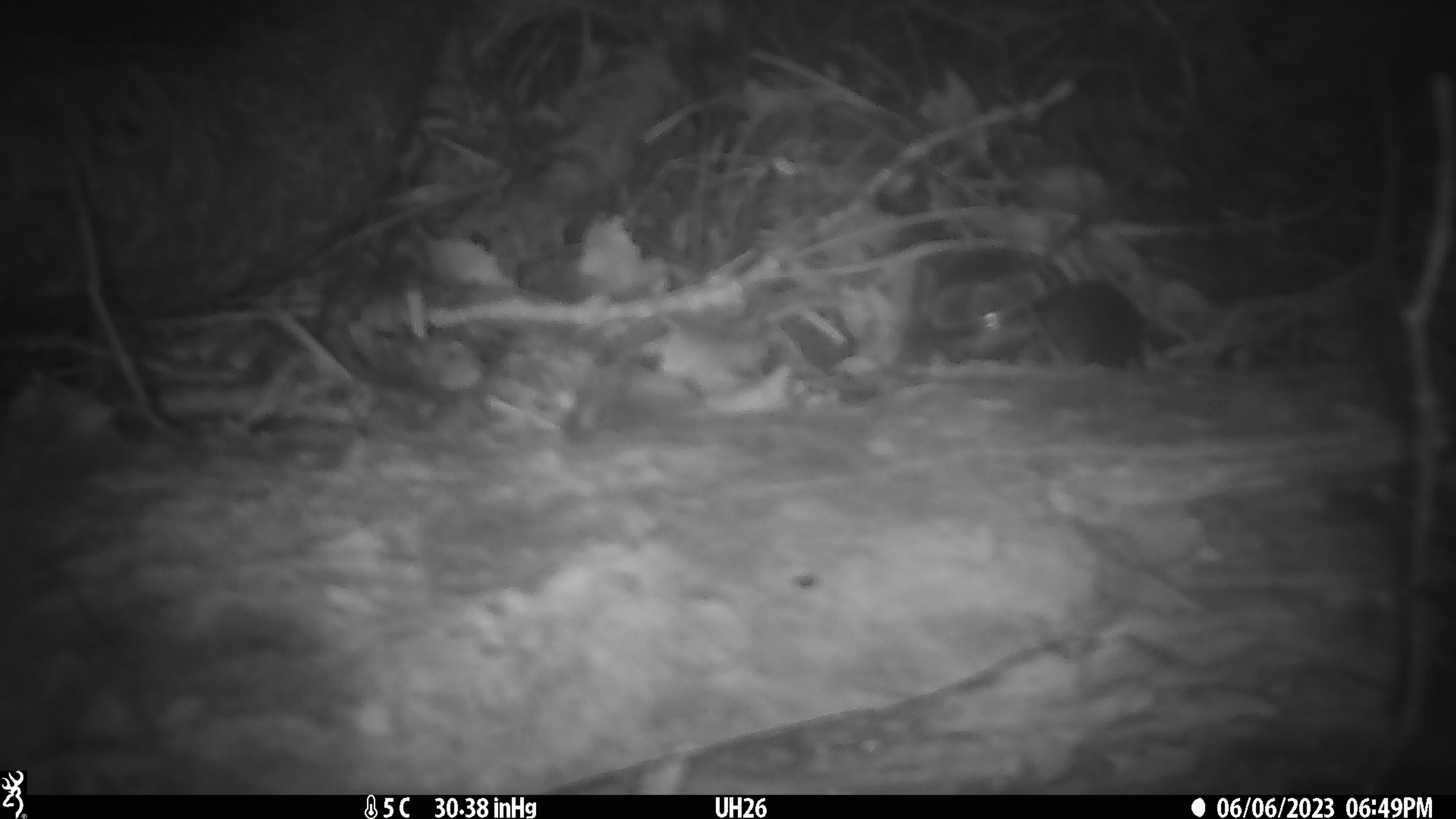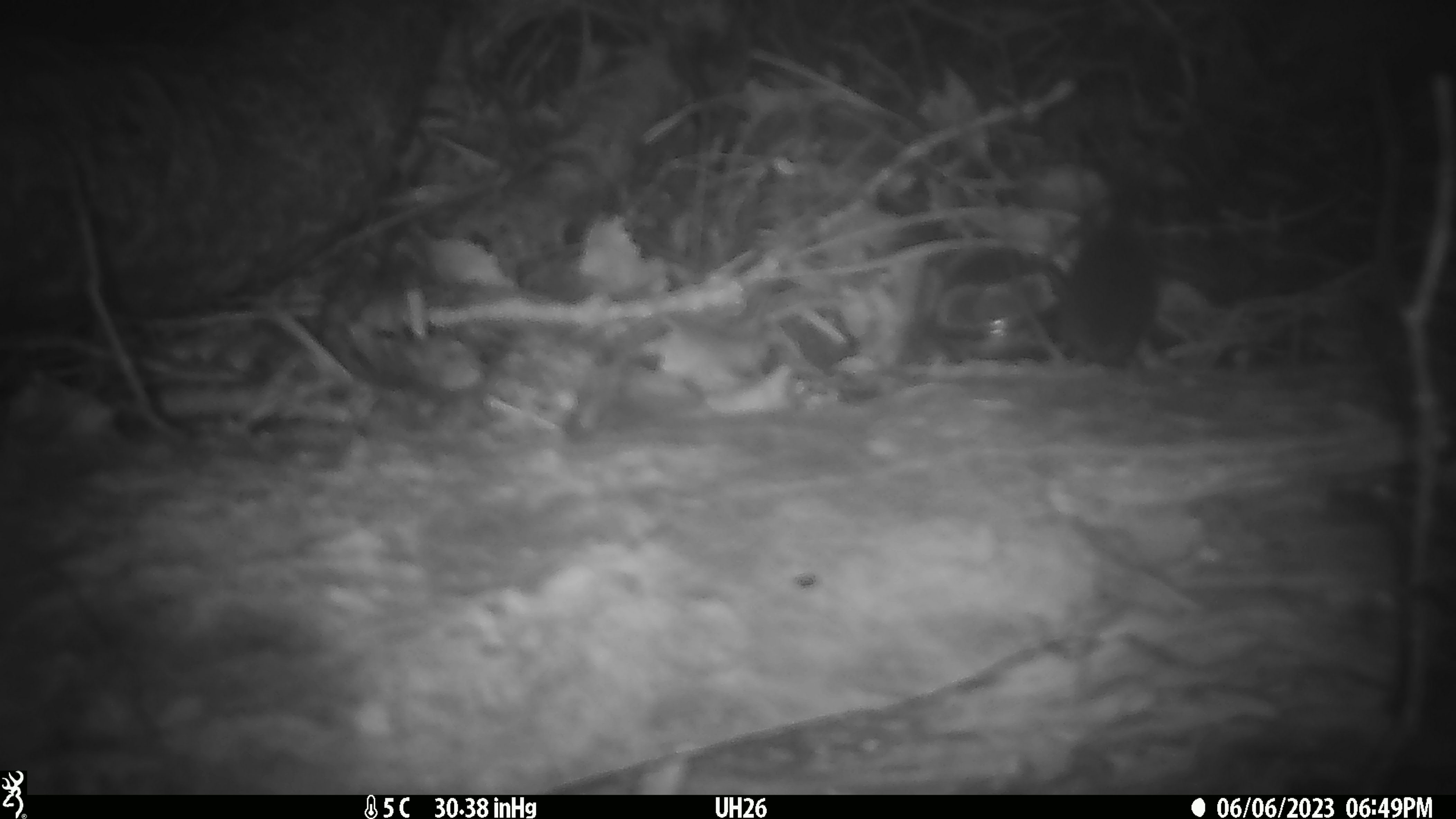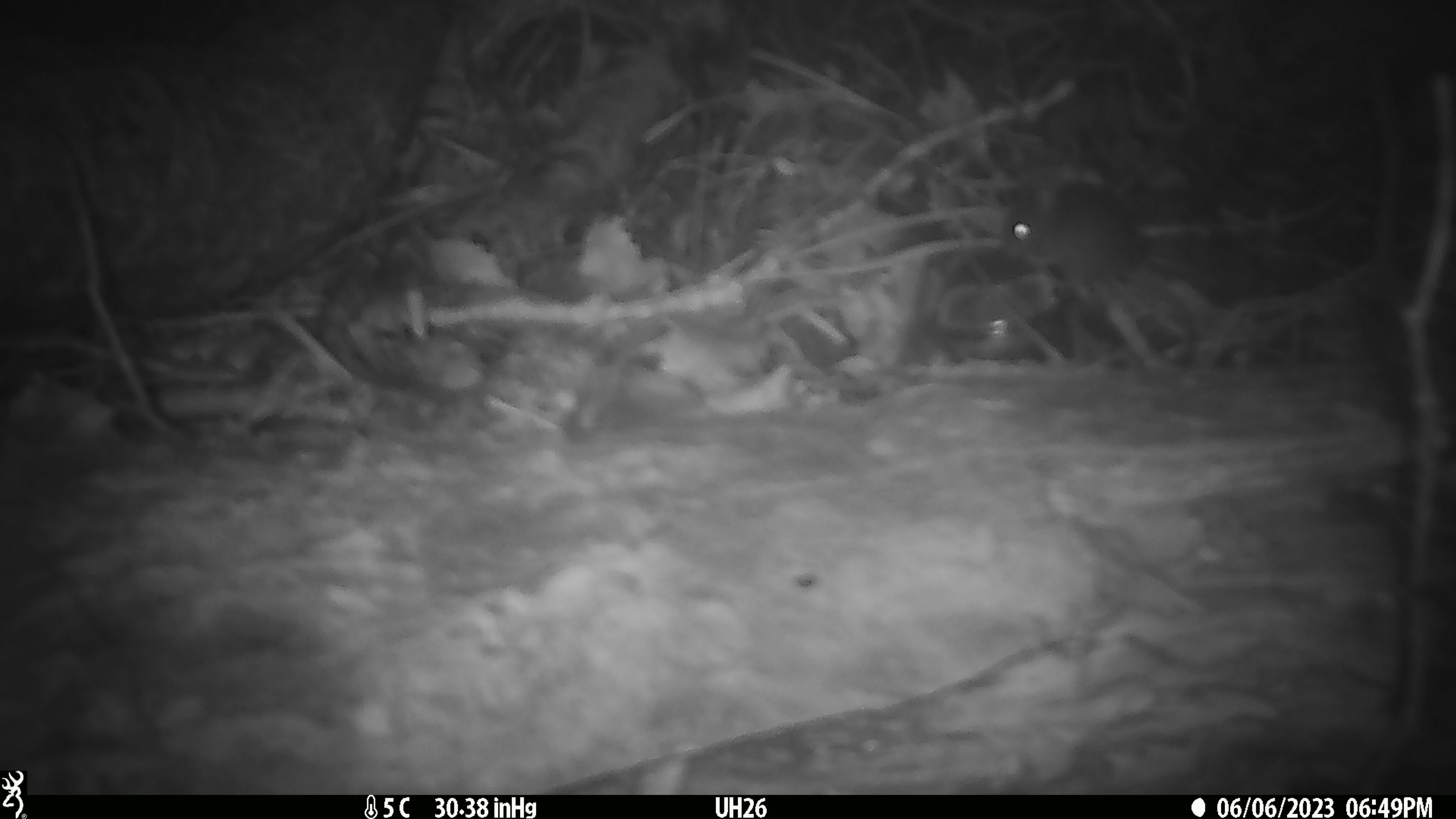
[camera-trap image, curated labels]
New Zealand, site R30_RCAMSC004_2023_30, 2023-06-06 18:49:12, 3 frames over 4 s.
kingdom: Animalia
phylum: Chordata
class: Mammalia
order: Rodentia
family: Muridae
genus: Mus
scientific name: Mus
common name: mouse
Mouse (Mus).